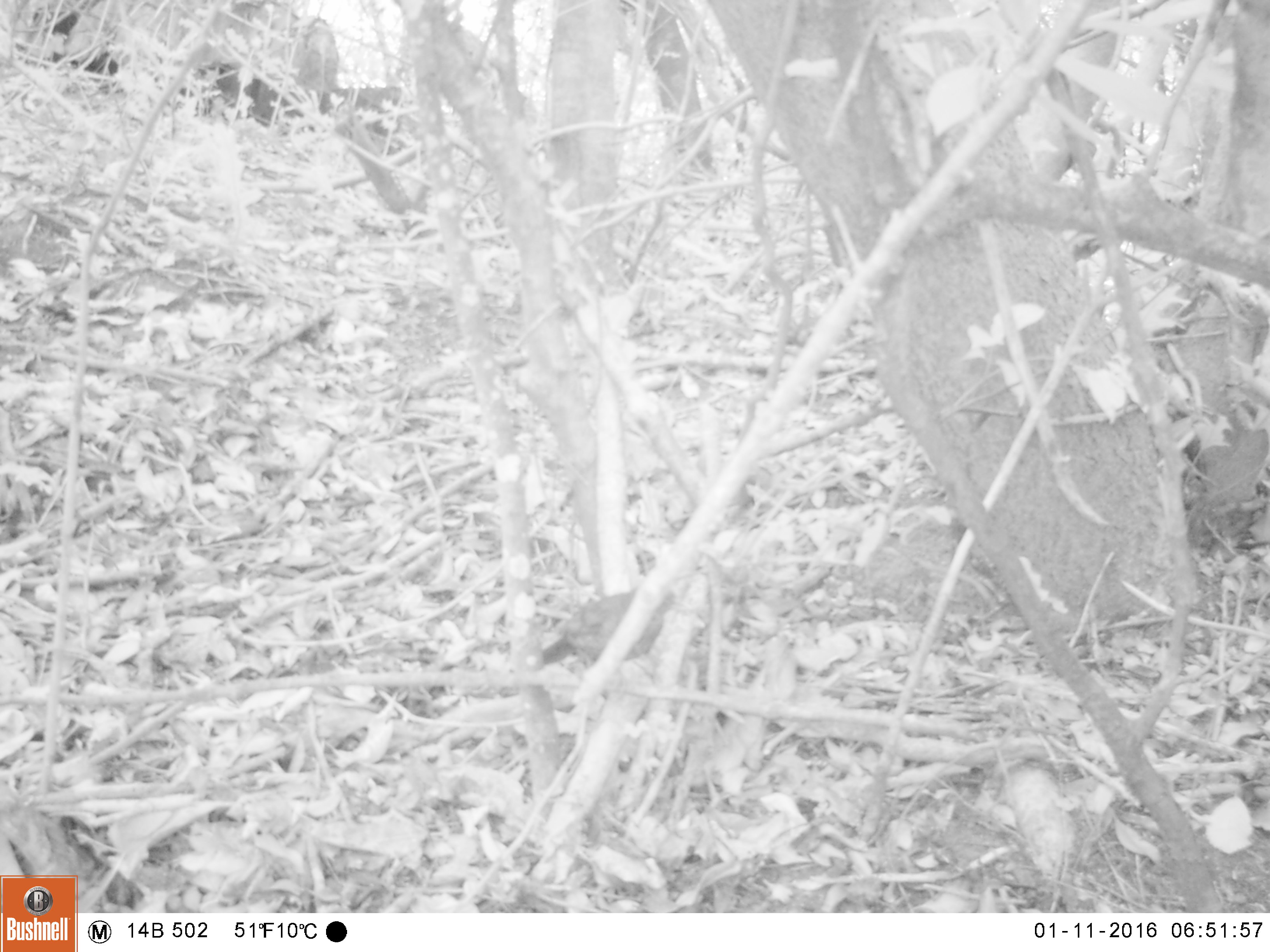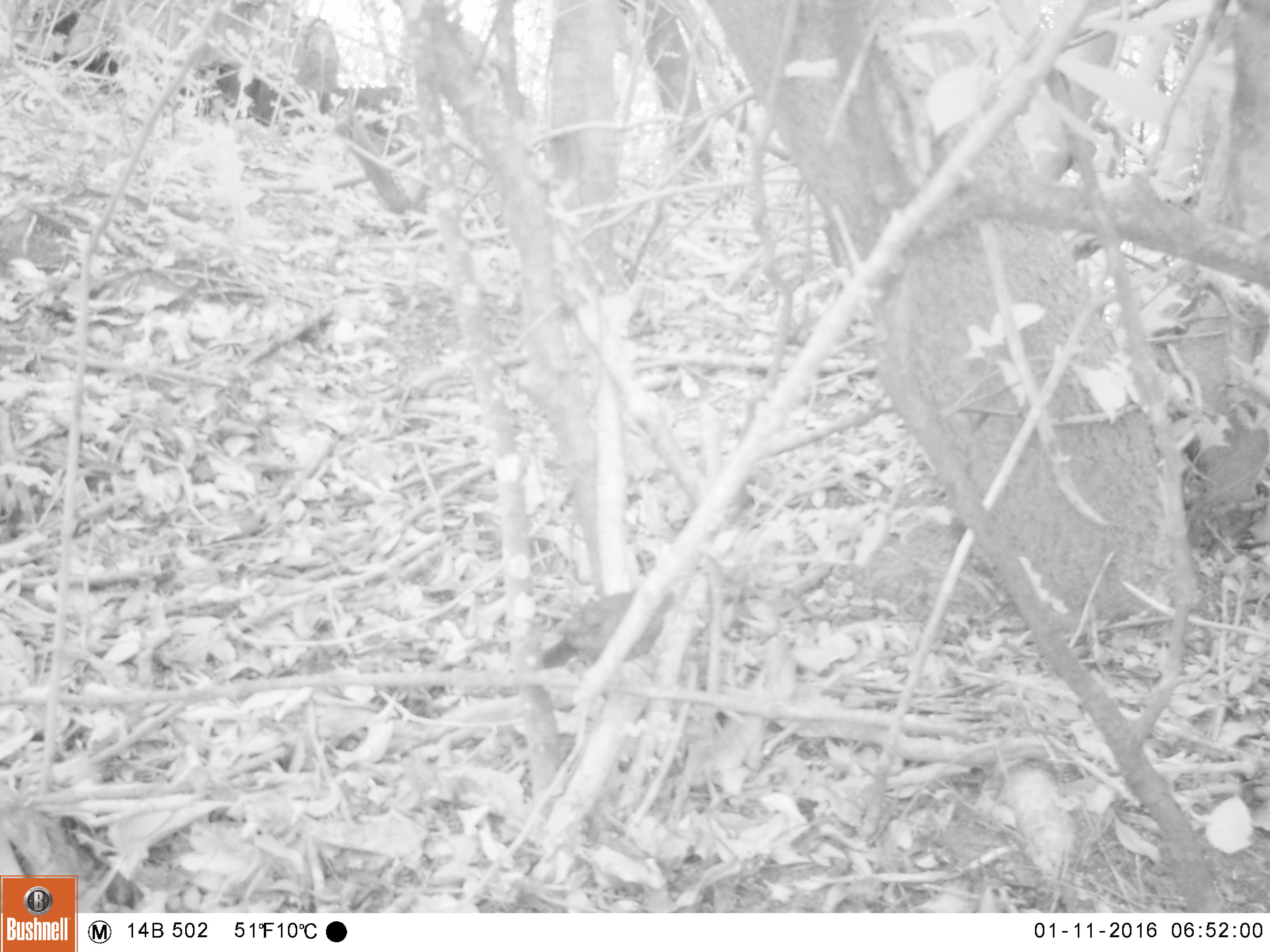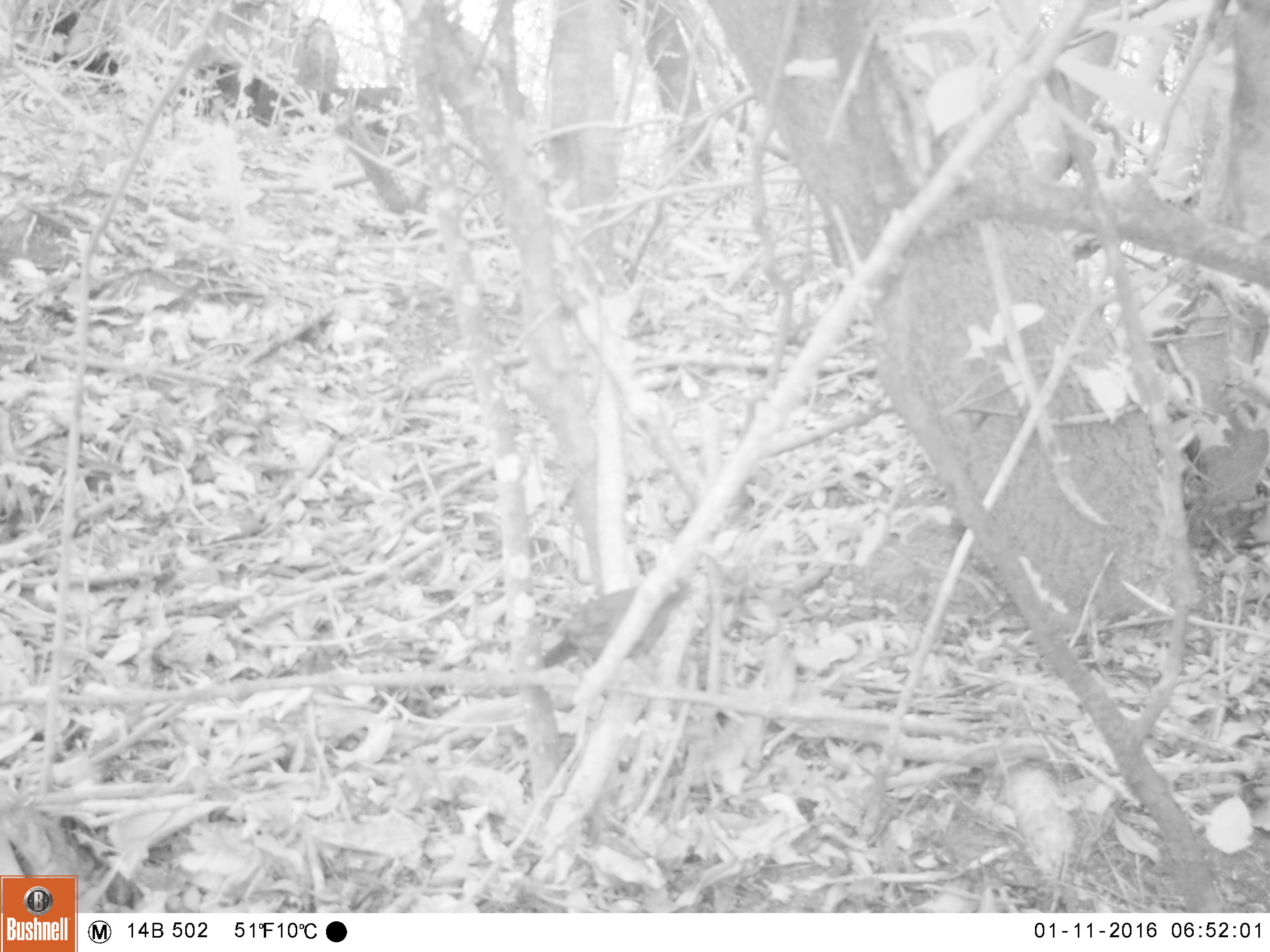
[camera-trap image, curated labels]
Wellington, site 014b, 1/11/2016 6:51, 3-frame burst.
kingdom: Animalia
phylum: Chordata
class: Aves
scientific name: Aves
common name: bird